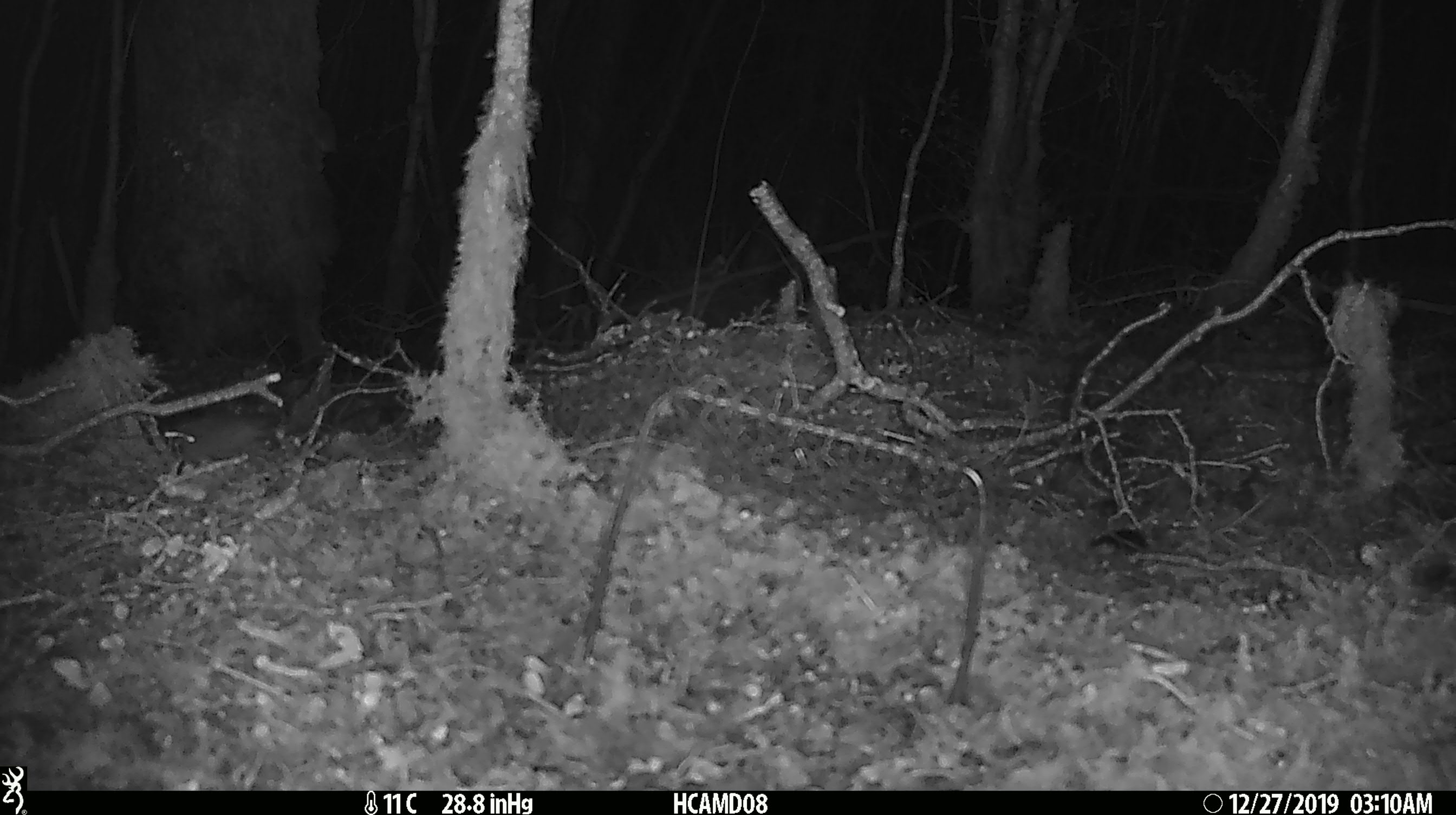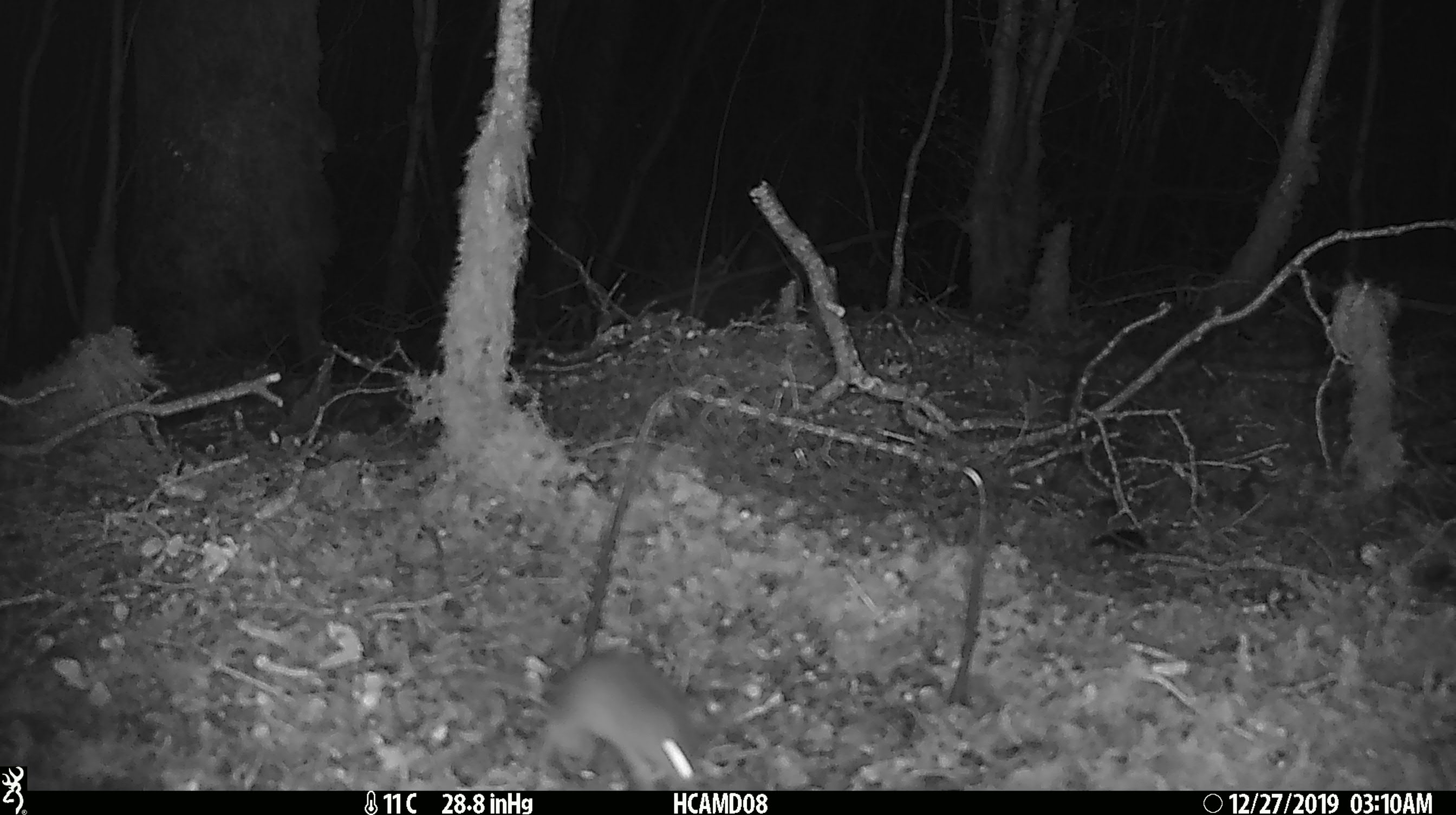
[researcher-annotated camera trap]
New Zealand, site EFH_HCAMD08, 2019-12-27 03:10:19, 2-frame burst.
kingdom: Animalia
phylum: Chordata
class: Mammalia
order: Rodentia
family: Muridae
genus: Mus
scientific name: Mus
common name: mouse